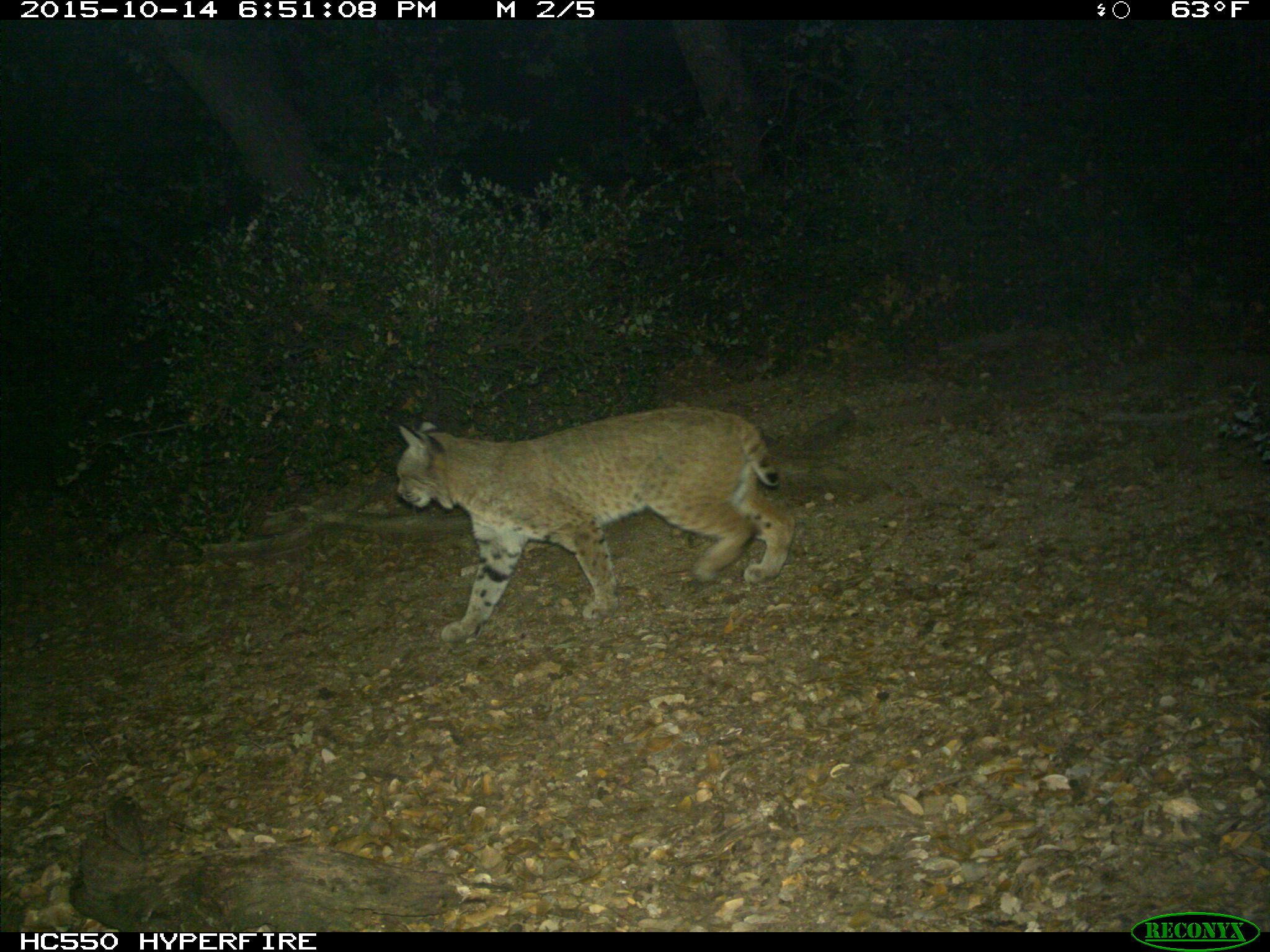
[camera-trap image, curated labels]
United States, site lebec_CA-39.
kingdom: Animalia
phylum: Chordata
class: Mammalia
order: Carnivora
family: Felidae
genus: Lynx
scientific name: Lynx rufus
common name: bobcat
Lynx rufus (bobcat).